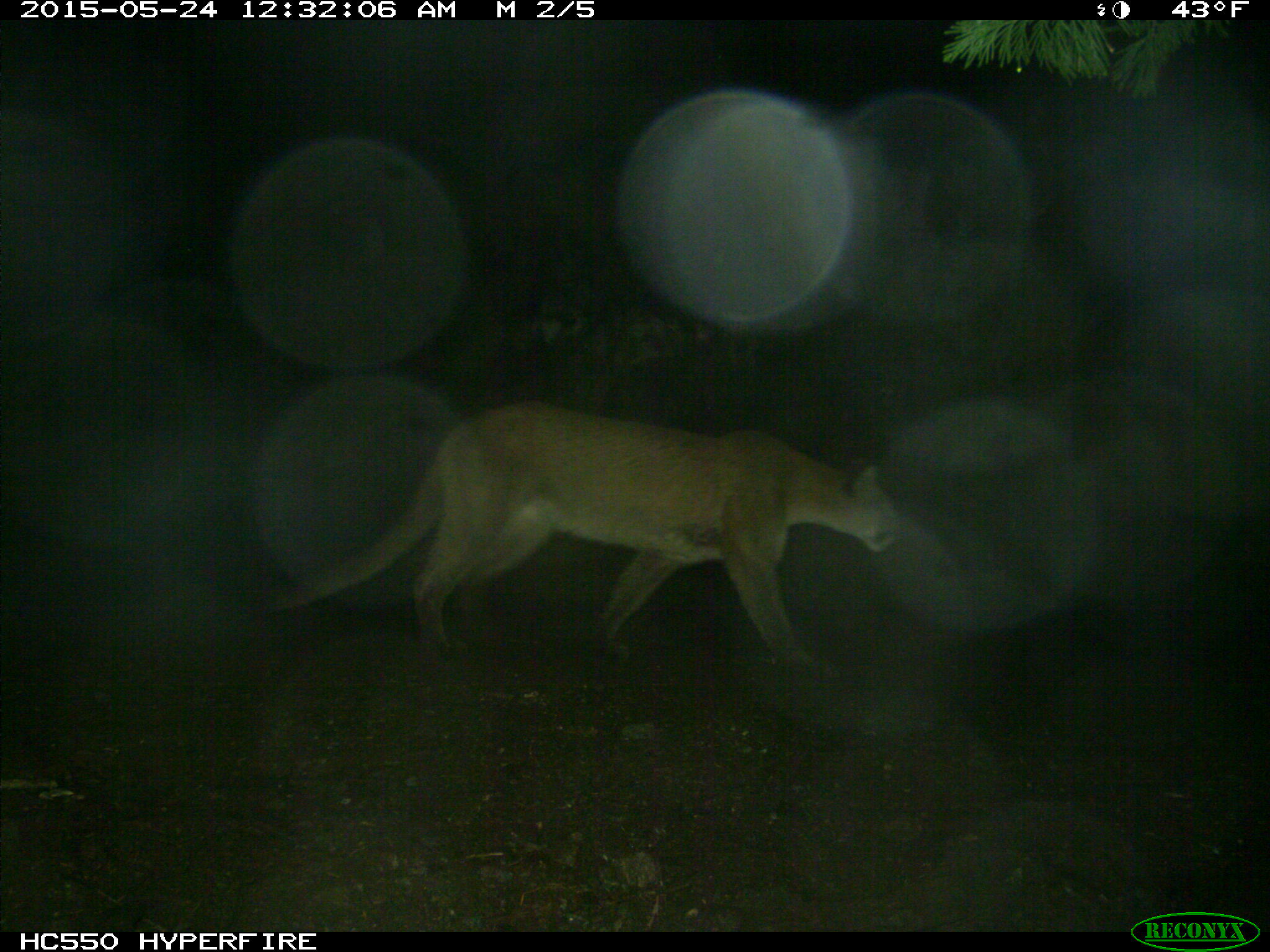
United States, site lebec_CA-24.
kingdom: Animalia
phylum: Chordata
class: Mammalia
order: Carnivora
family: Felidae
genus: Puma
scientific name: Puma concolor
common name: mountain lion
Puma concolor (mountain lion).